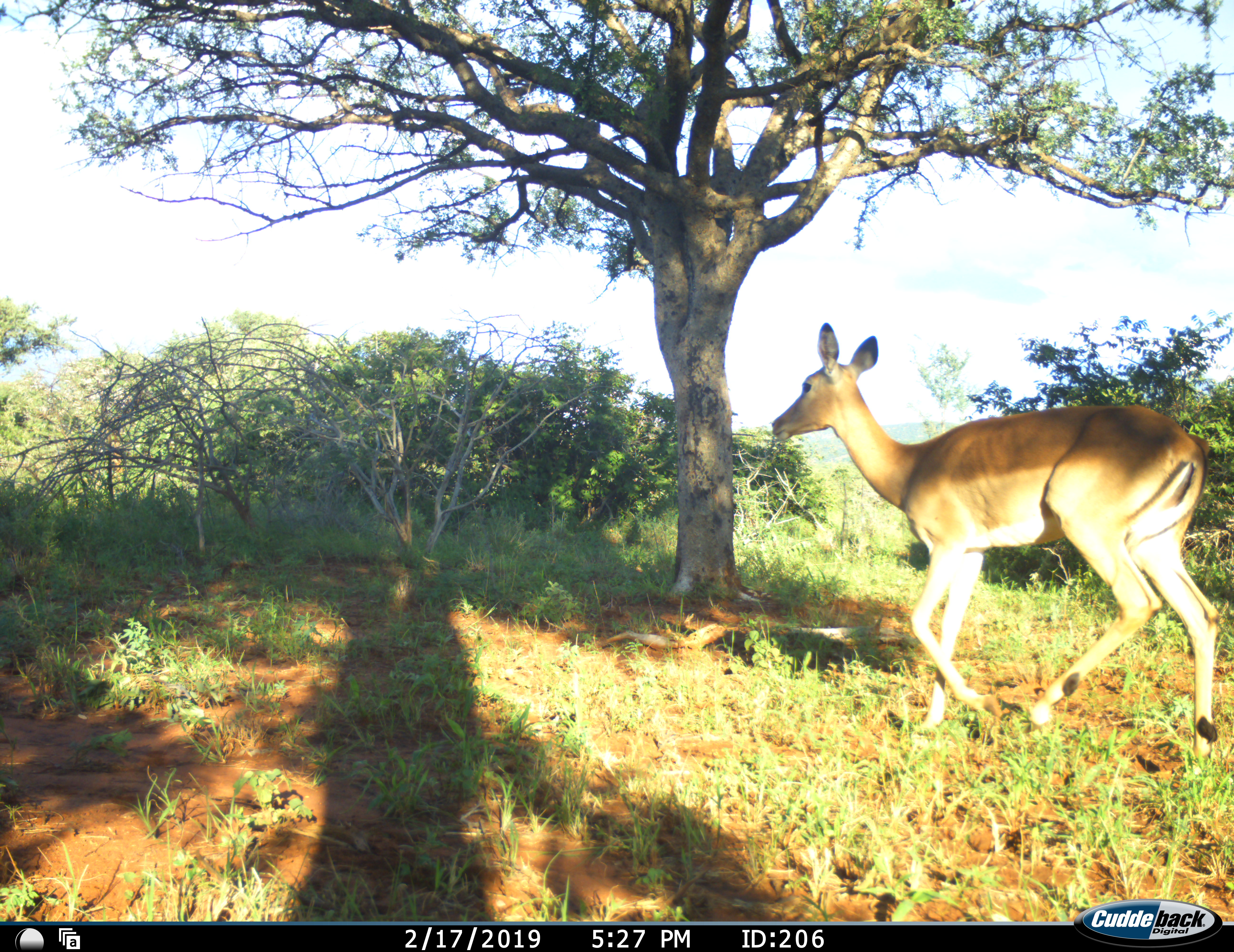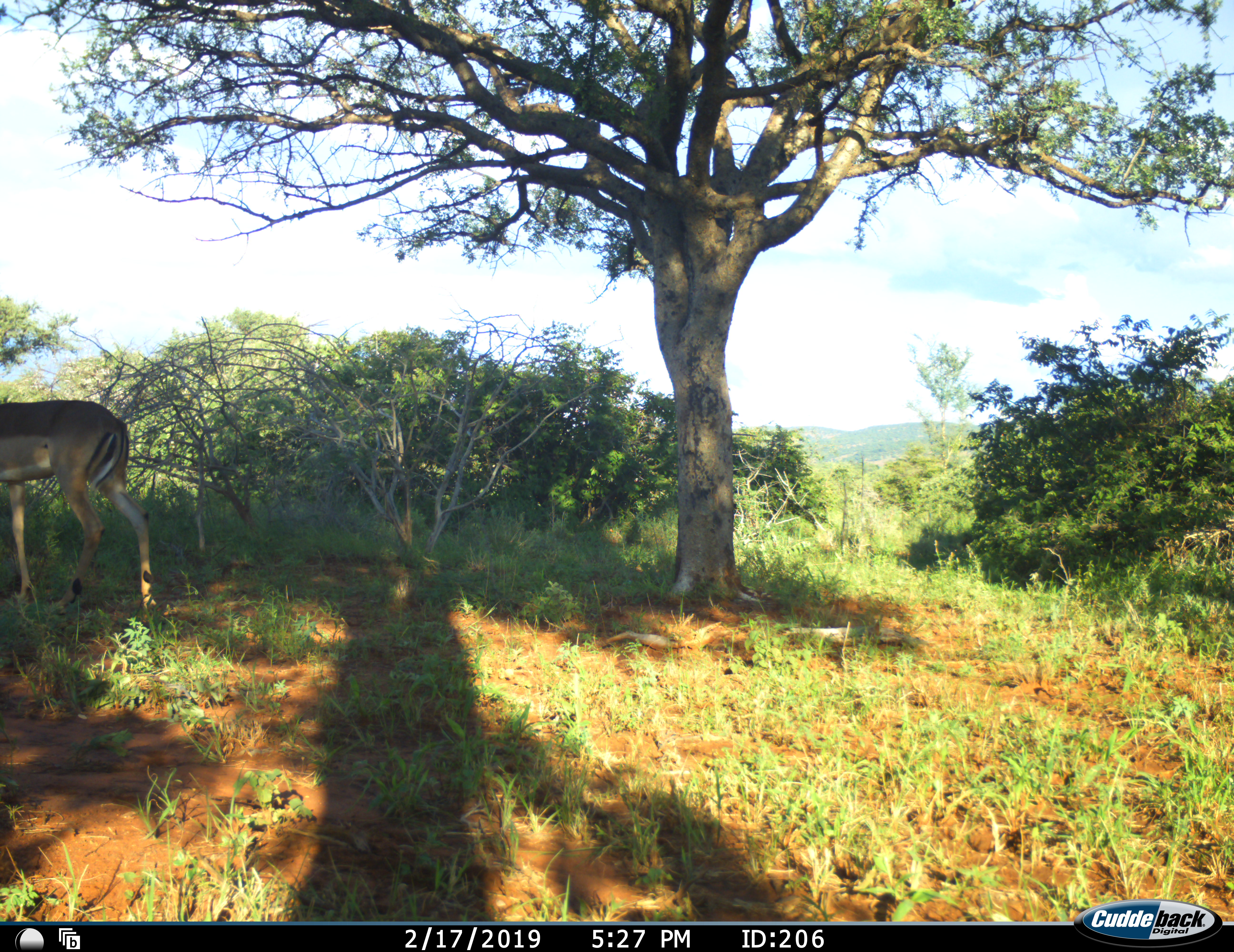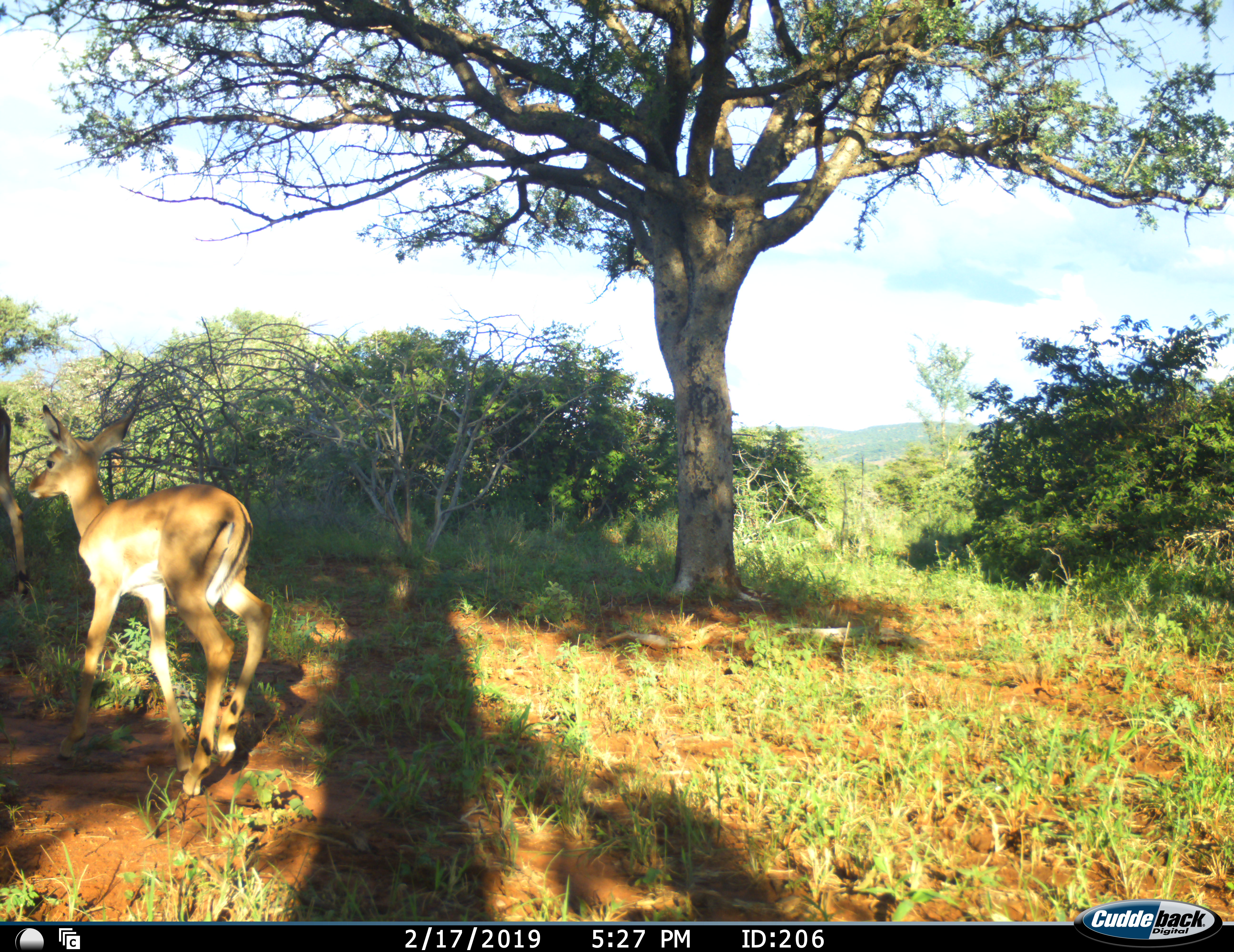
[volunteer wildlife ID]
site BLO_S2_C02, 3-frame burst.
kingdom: Animalia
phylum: Chordata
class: Mammalia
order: Artiodactyla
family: Bovidae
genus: Aepyceros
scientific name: Aepyceros melampus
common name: impala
Impala (Aepyceros melampus), count 2. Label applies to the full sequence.